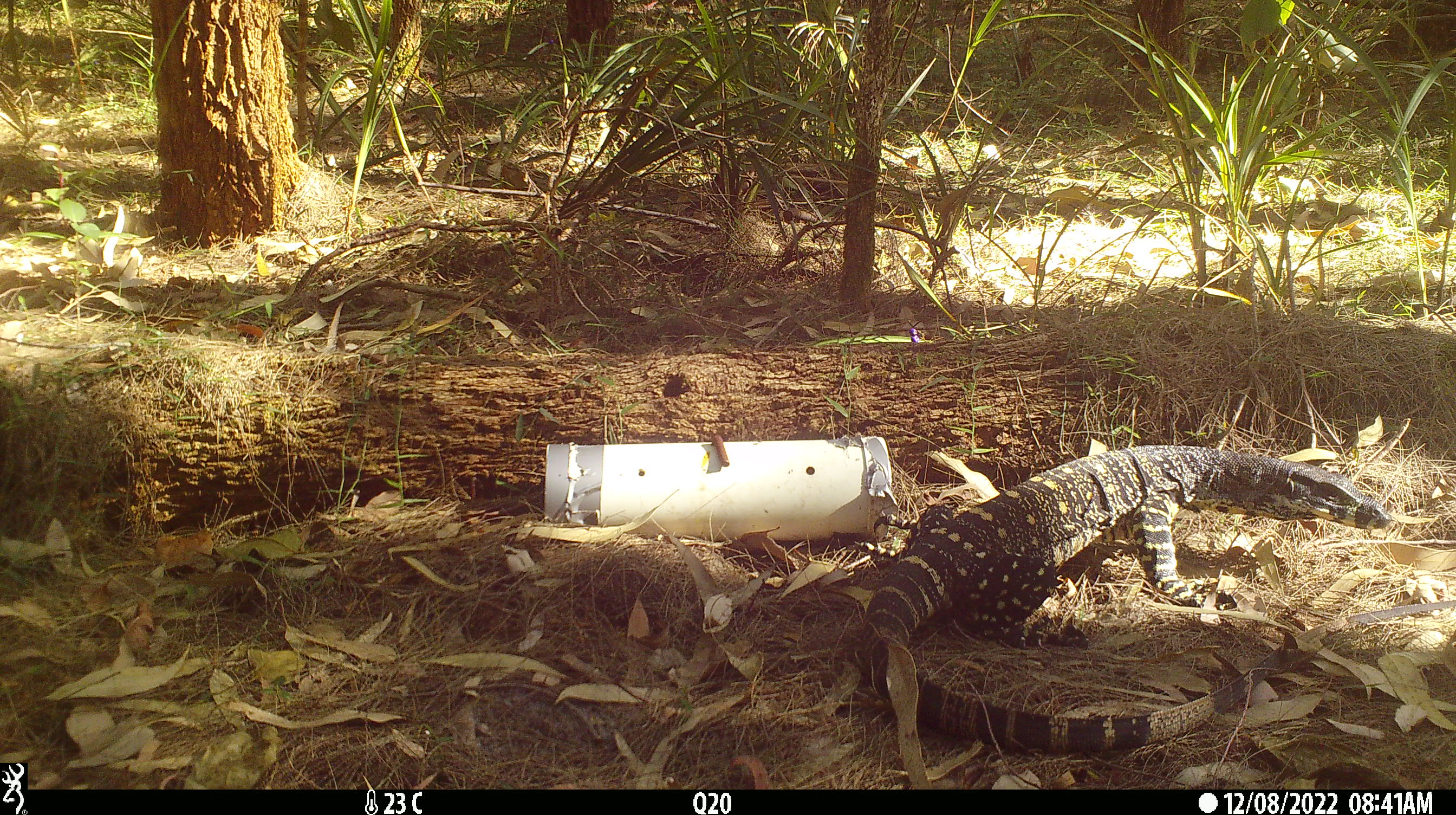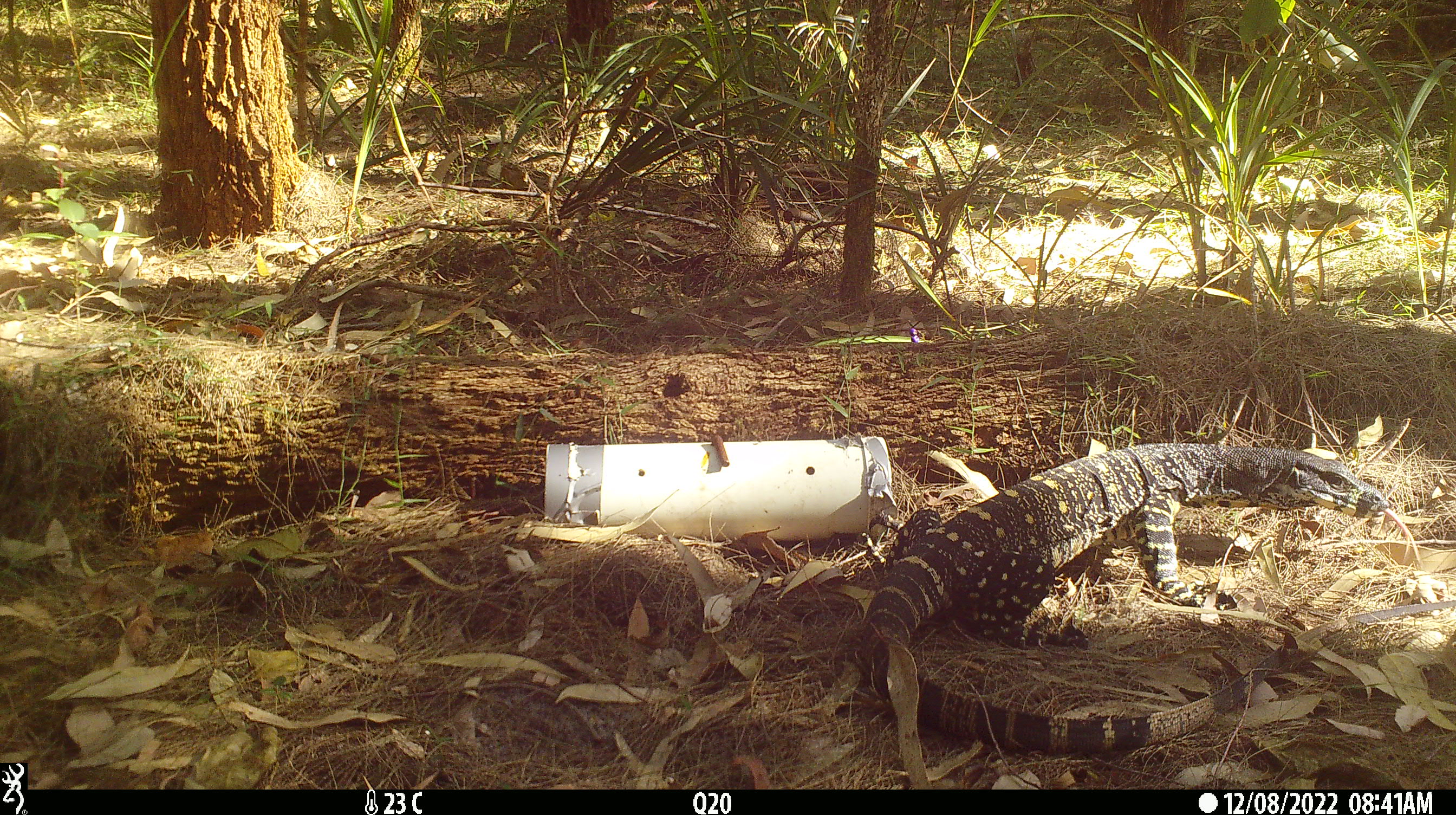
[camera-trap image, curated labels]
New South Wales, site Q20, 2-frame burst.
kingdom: Animalia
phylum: Chordata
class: Reptilia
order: Squamata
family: Varanidae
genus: Varanus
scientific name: Varanus varius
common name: lace monitor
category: goanna